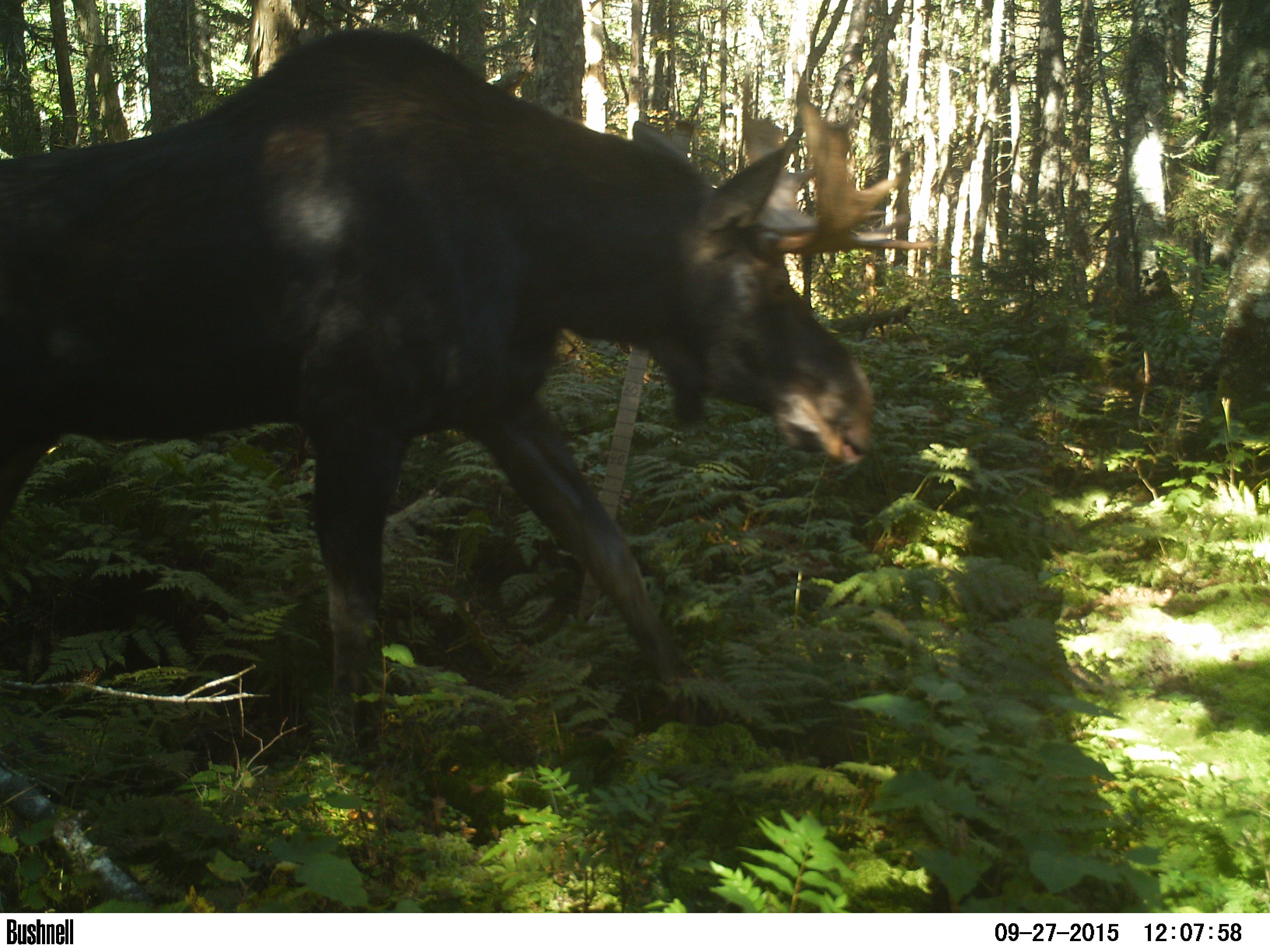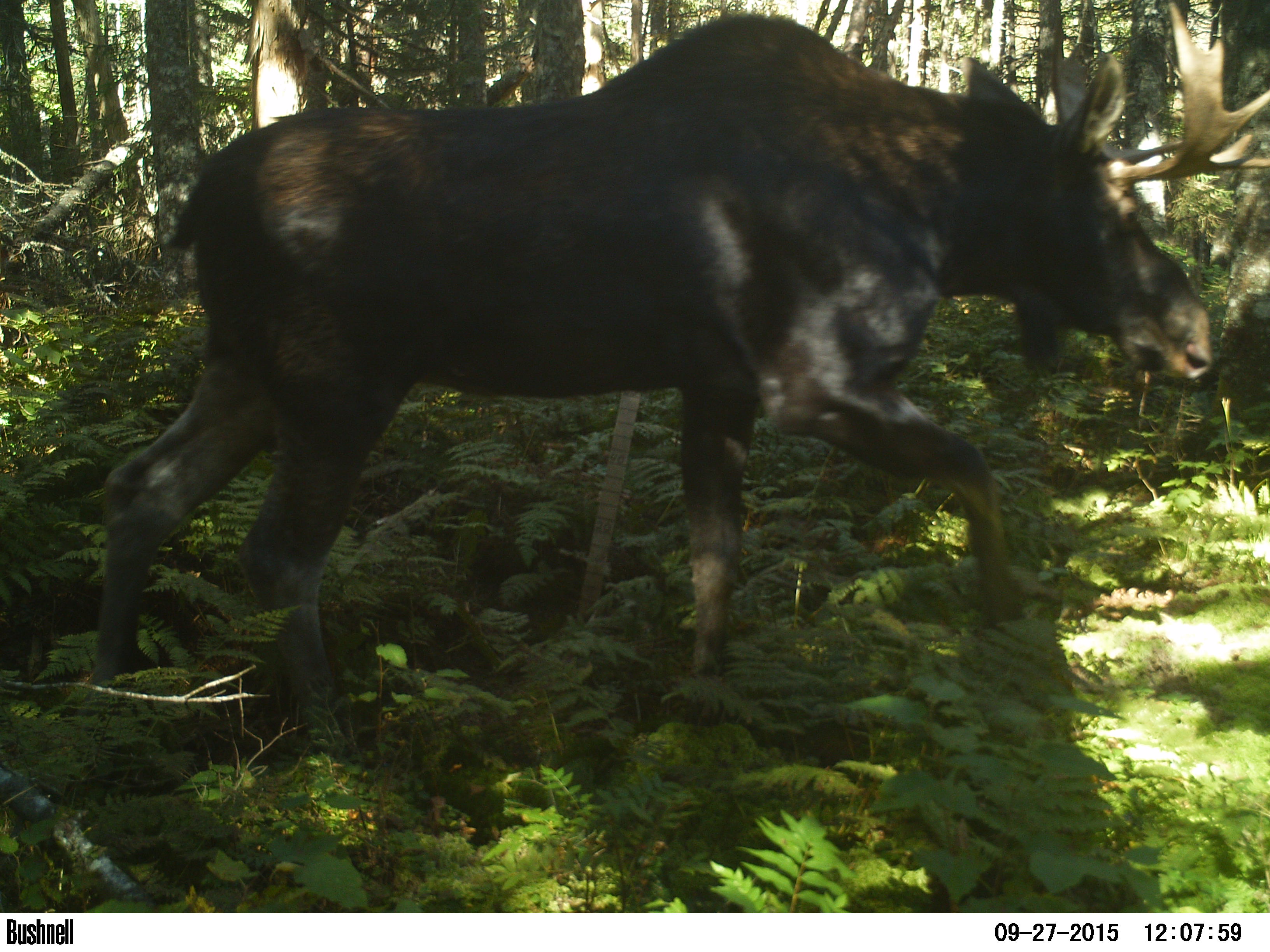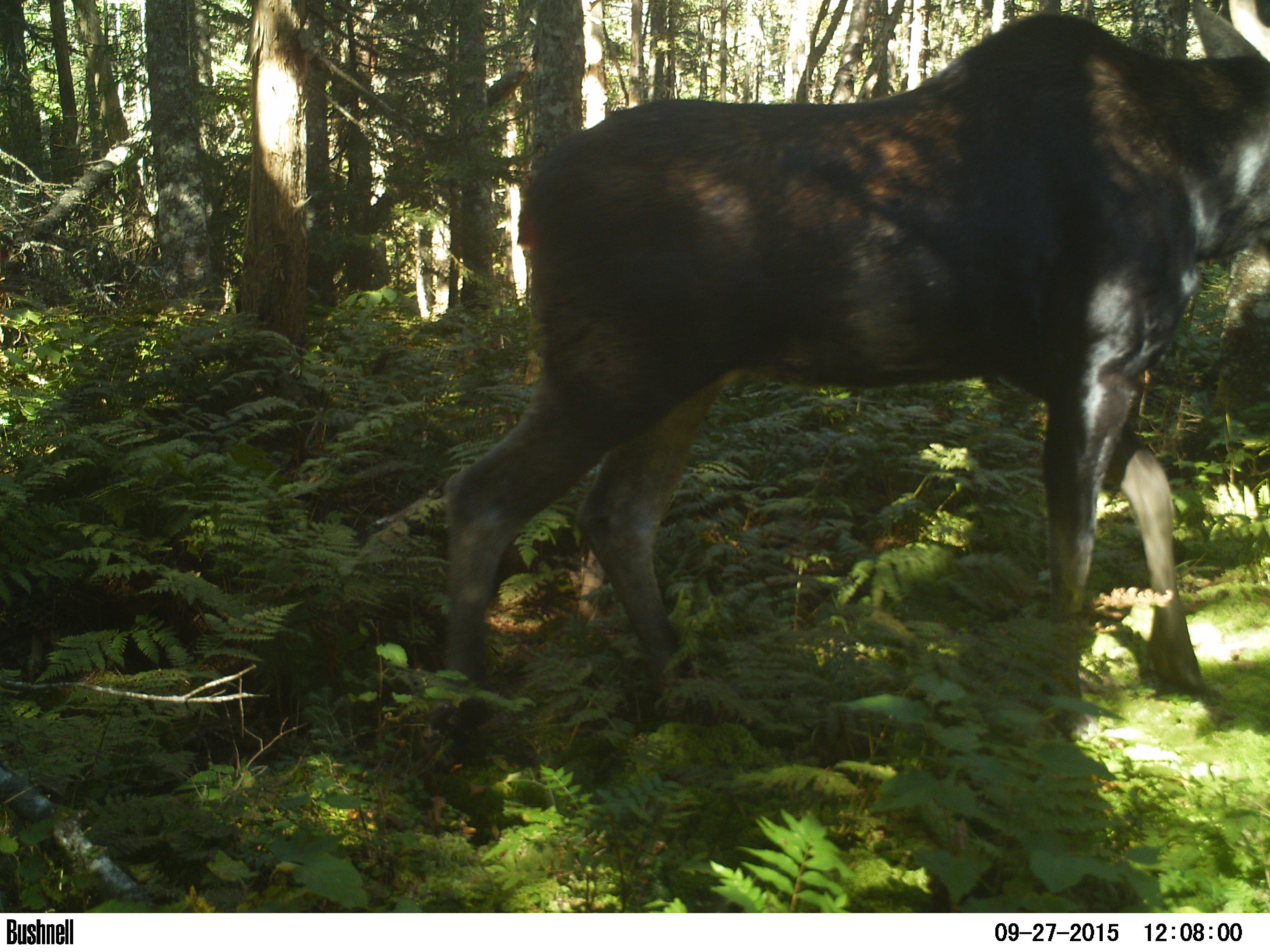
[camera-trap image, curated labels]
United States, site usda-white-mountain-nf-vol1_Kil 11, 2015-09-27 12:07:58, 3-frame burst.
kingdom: Animalia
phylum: Chordata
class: Mammalia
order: Artiodactyla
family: Cervidae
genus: Alces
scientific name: Alces alces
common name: moose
Moose (Alces alces).